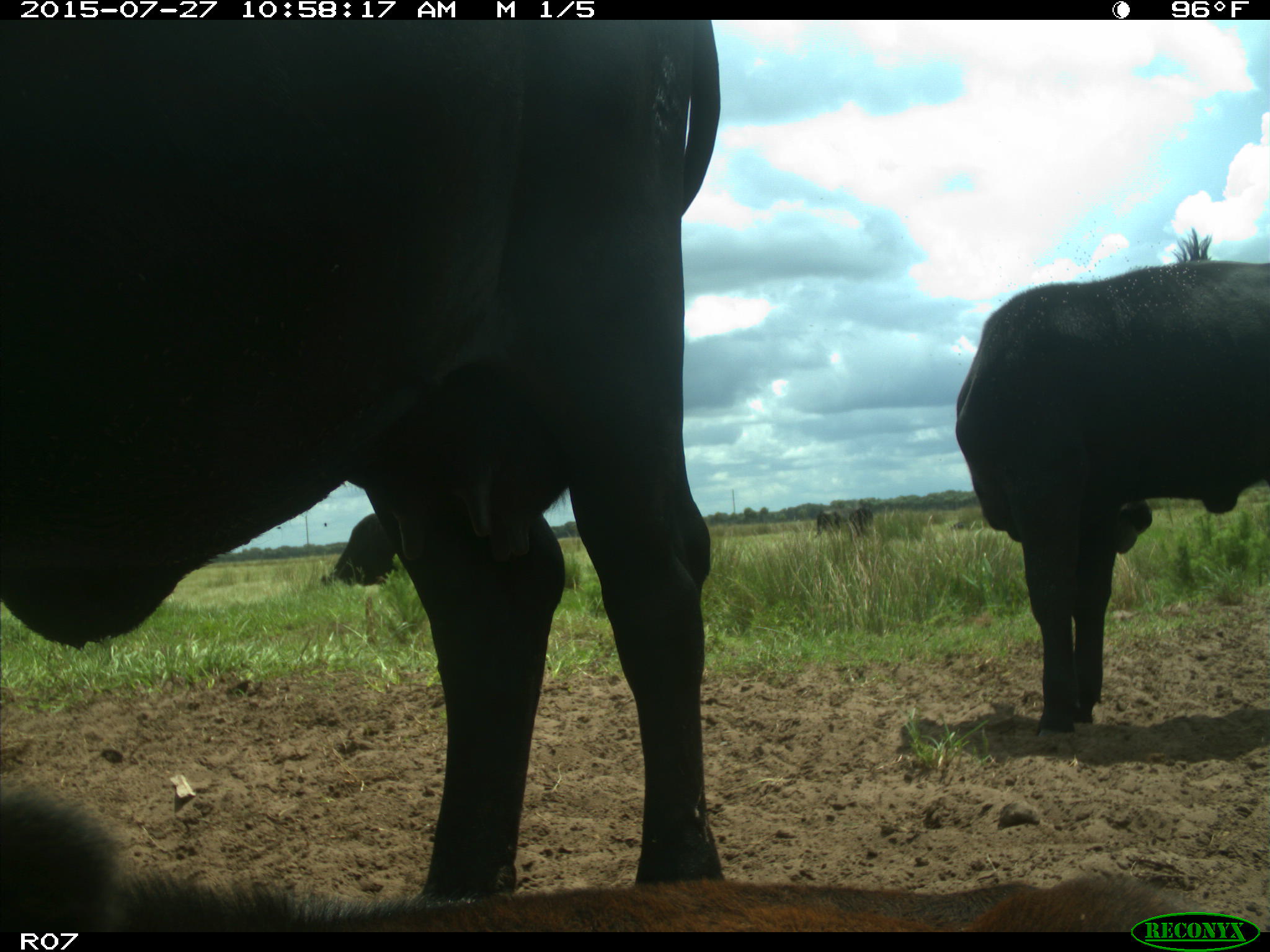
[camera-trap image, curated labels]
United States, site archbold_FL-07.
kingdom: Animalia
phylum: Chordata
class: Mammalia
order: Artiodactyla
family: Bovidae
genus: Bos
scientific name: Bos taurus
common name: domestic cow